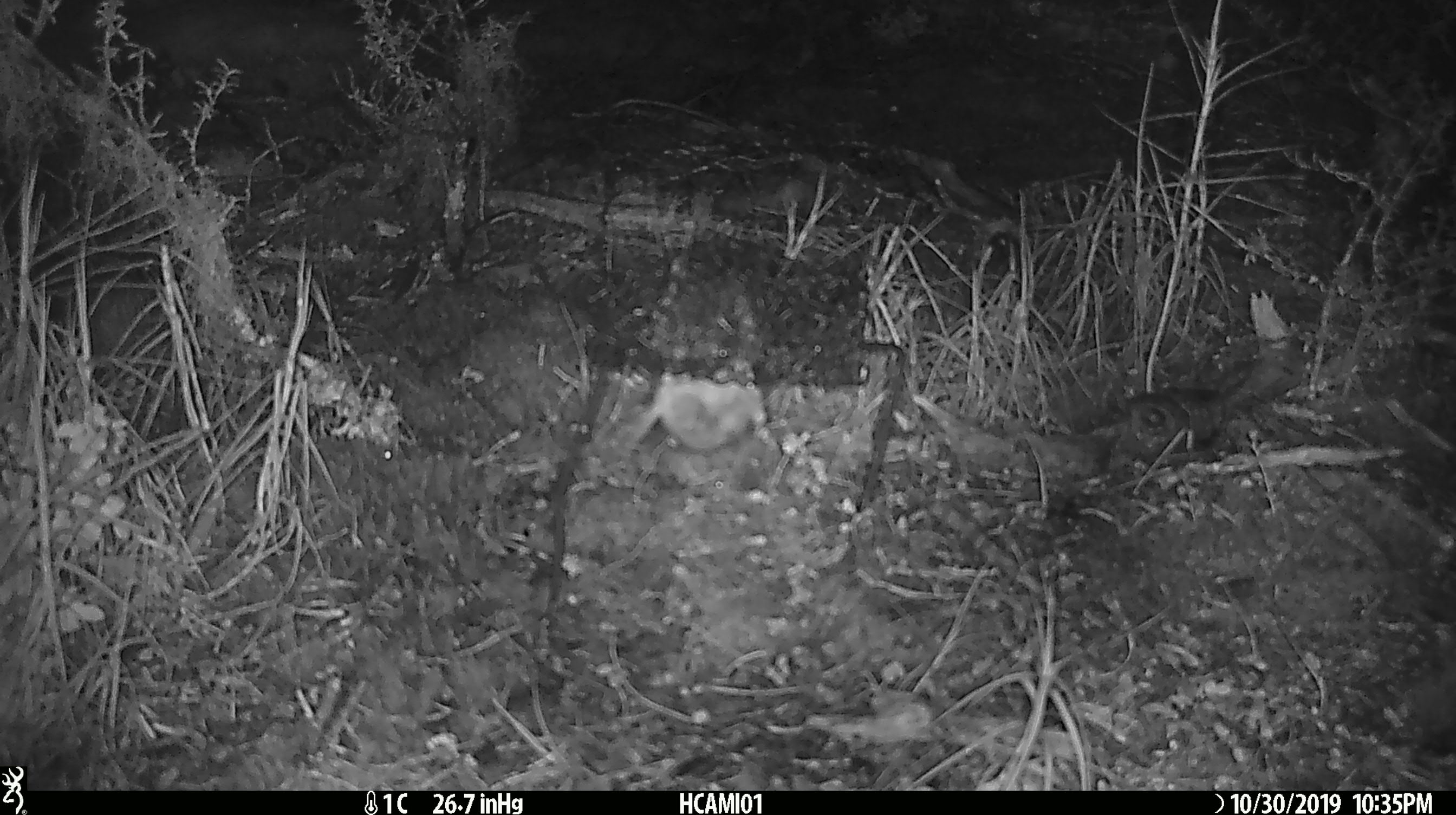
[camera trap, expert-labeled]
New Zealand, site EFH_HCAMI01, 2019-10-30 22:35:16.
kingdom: Animalia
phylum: Chordata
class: Mammalia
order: Rodentia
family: Muridae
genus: Mus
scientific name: Mus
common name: mouse